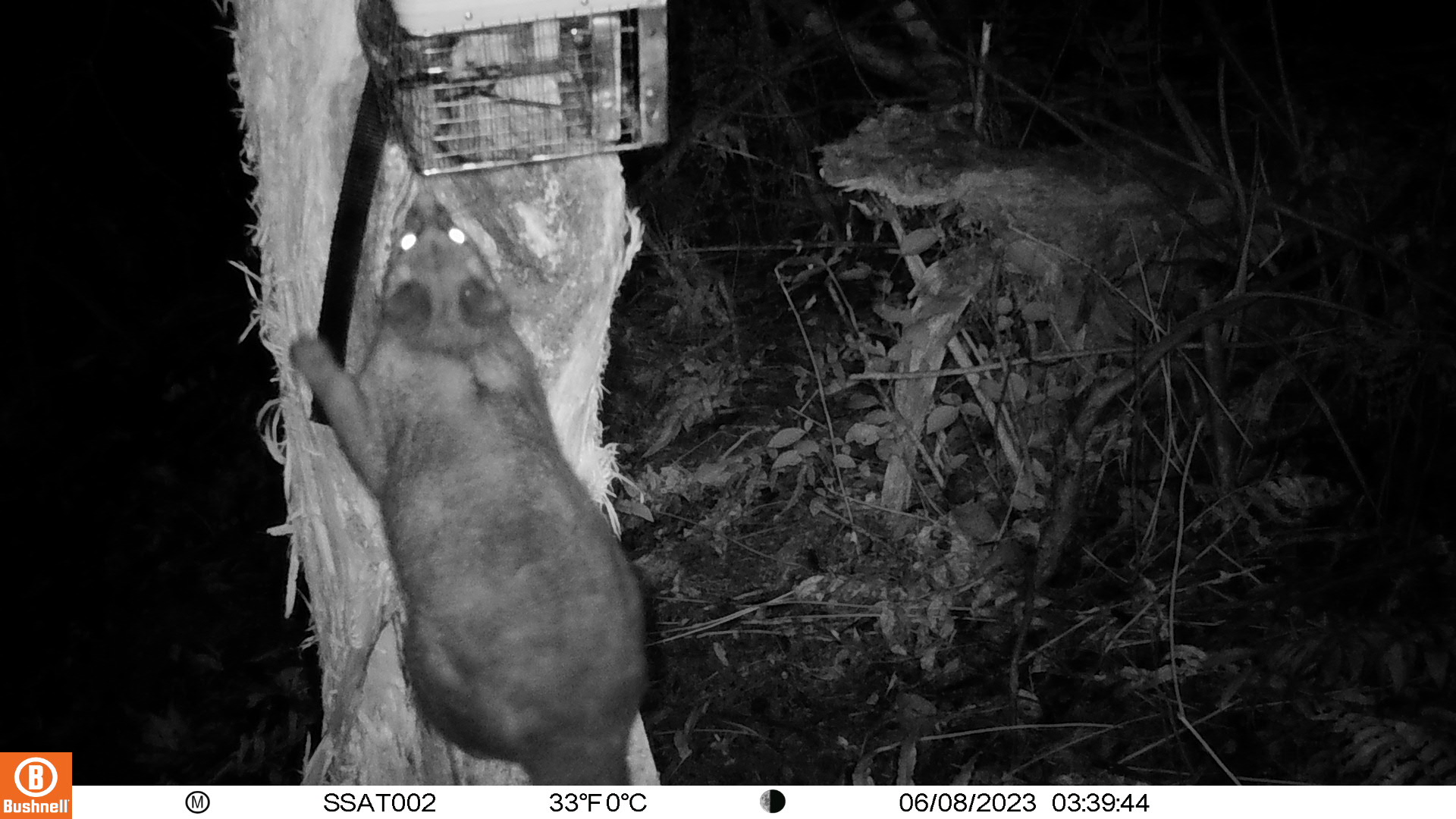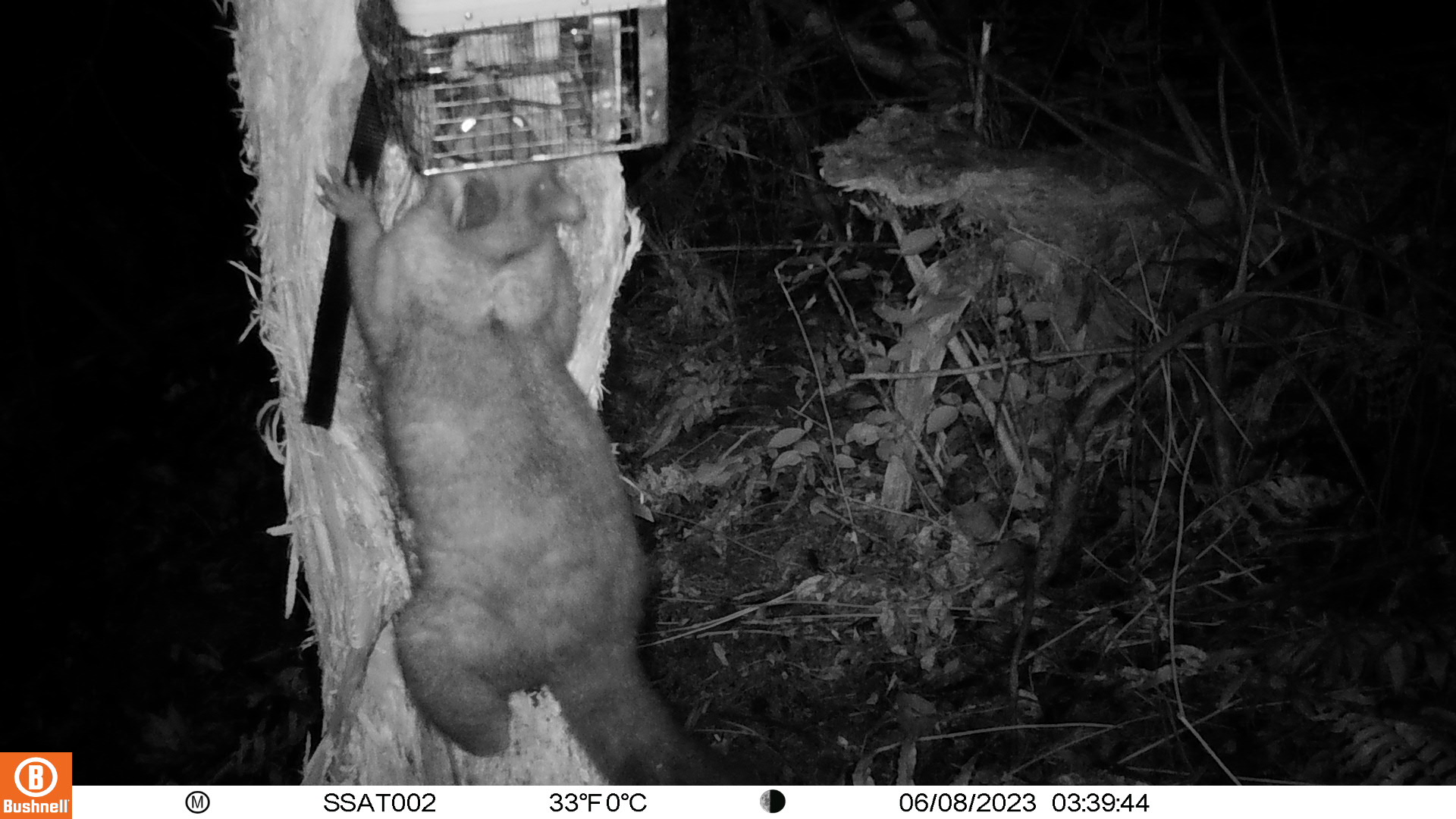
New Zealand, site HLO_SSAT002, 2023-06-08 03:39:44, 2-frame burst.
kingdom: Animalia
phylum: Chordata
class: Mammalia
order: Diprotodontia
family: Phalangeridae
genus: Trichosurus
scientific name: Trichosurus vulpecula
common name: common brushtail possum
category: possum